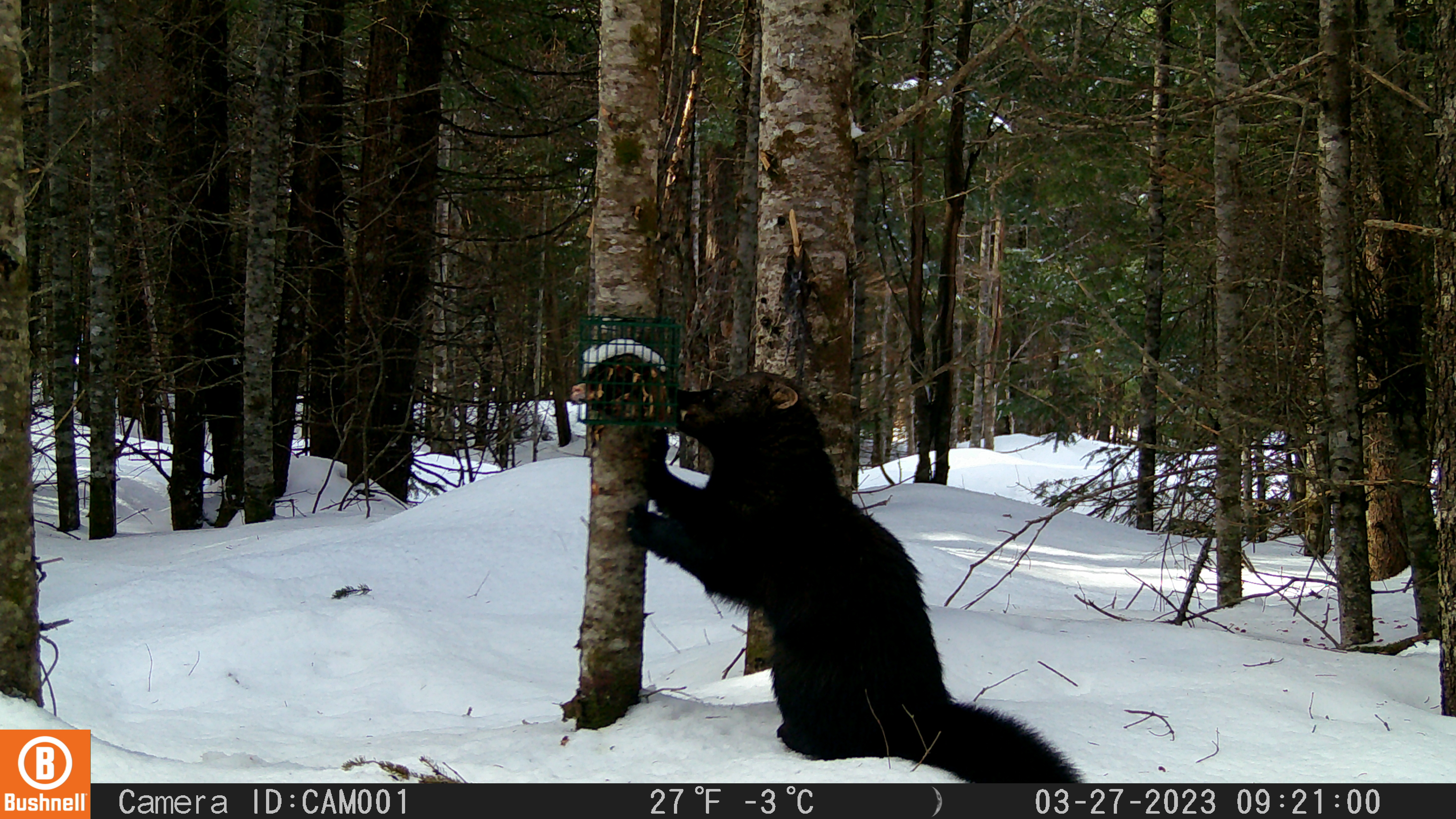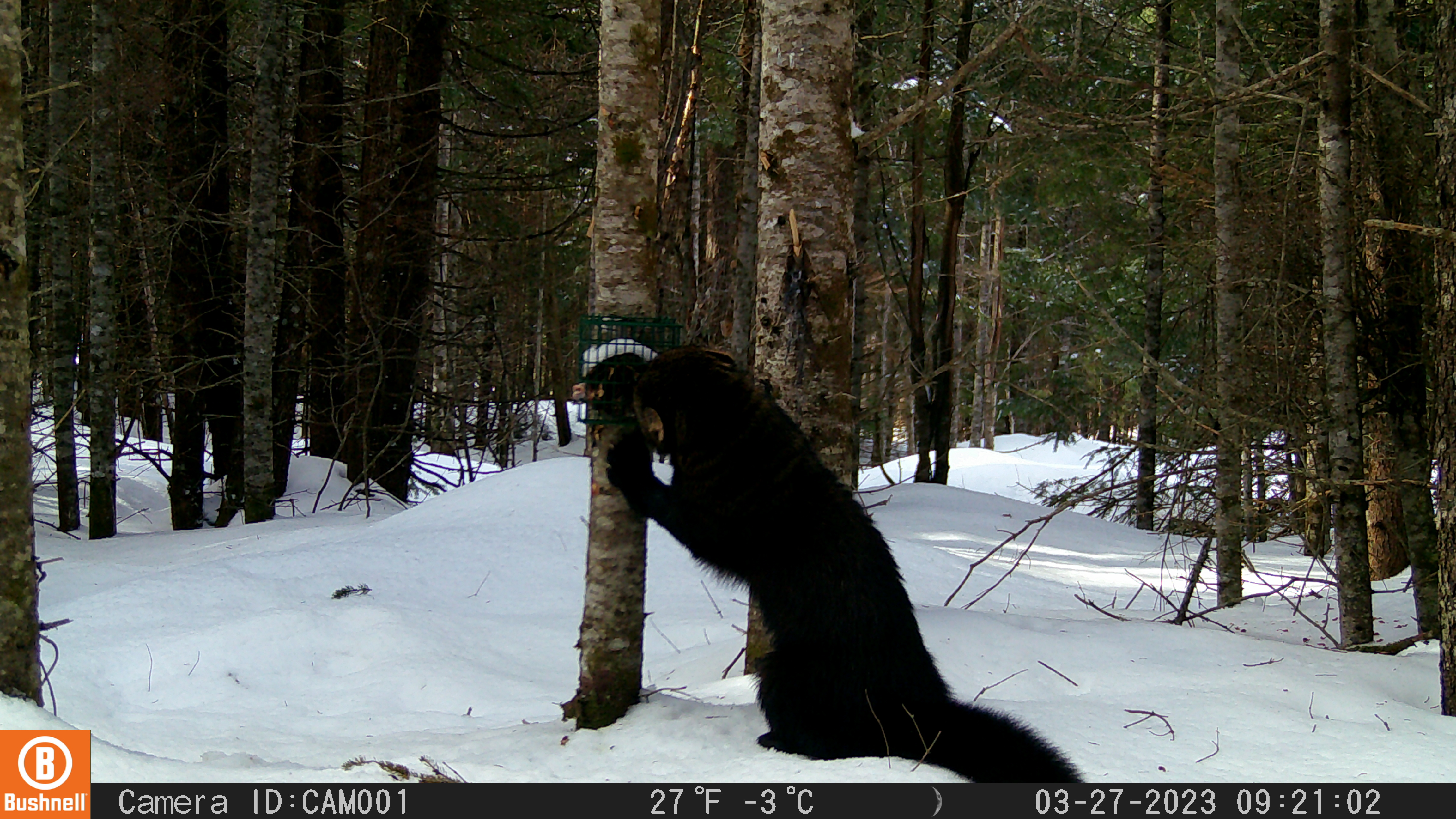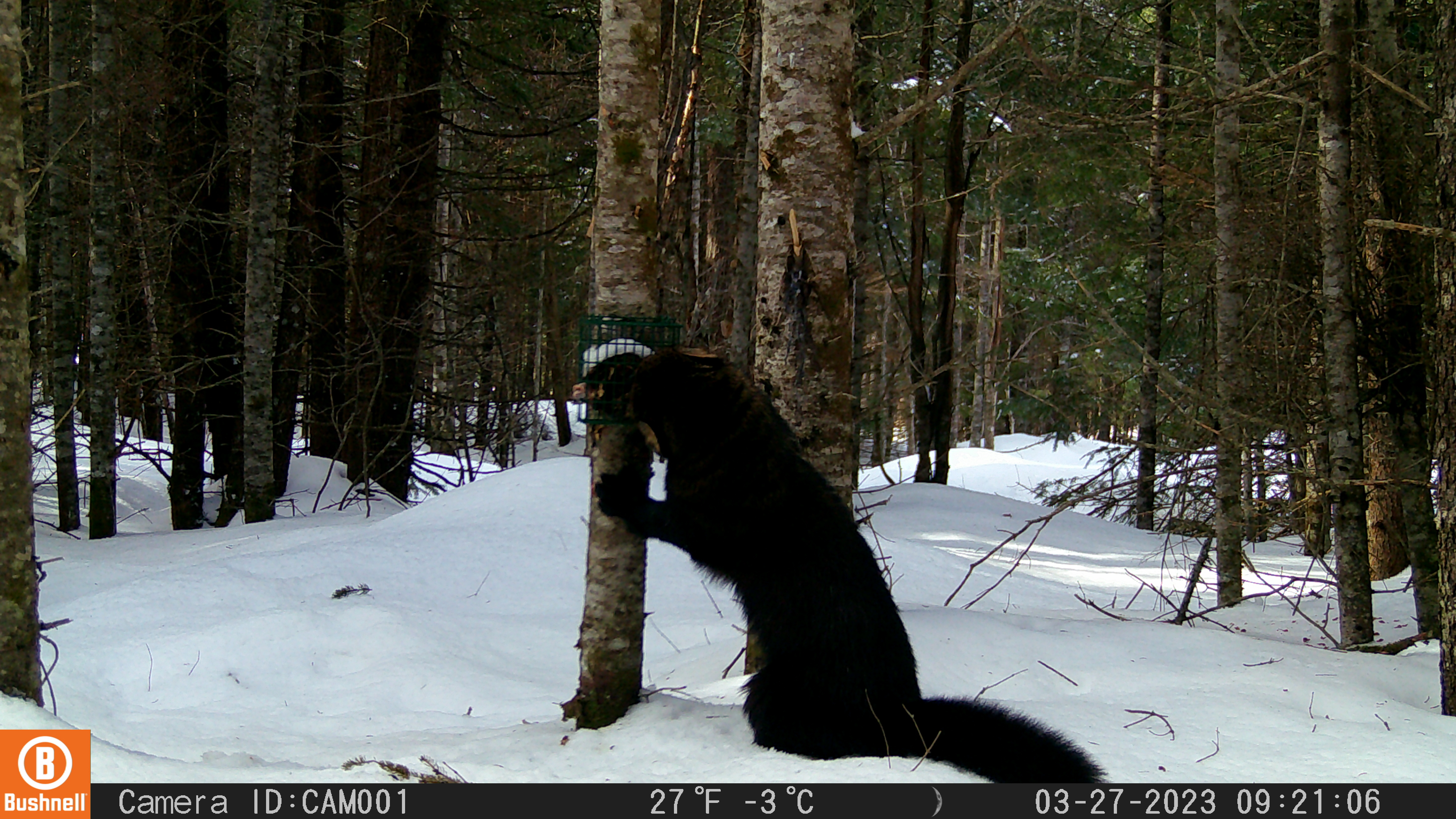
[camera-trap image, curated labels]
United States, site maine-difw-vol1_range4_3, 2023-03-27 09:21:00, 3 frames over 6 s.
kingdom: Animalia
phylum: Chordata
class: Mammalia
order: Carnivora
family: Mustelidae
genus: Pekania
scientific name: Pekania pennanti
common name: fisher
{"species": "fisher (Pekania pennanti)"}